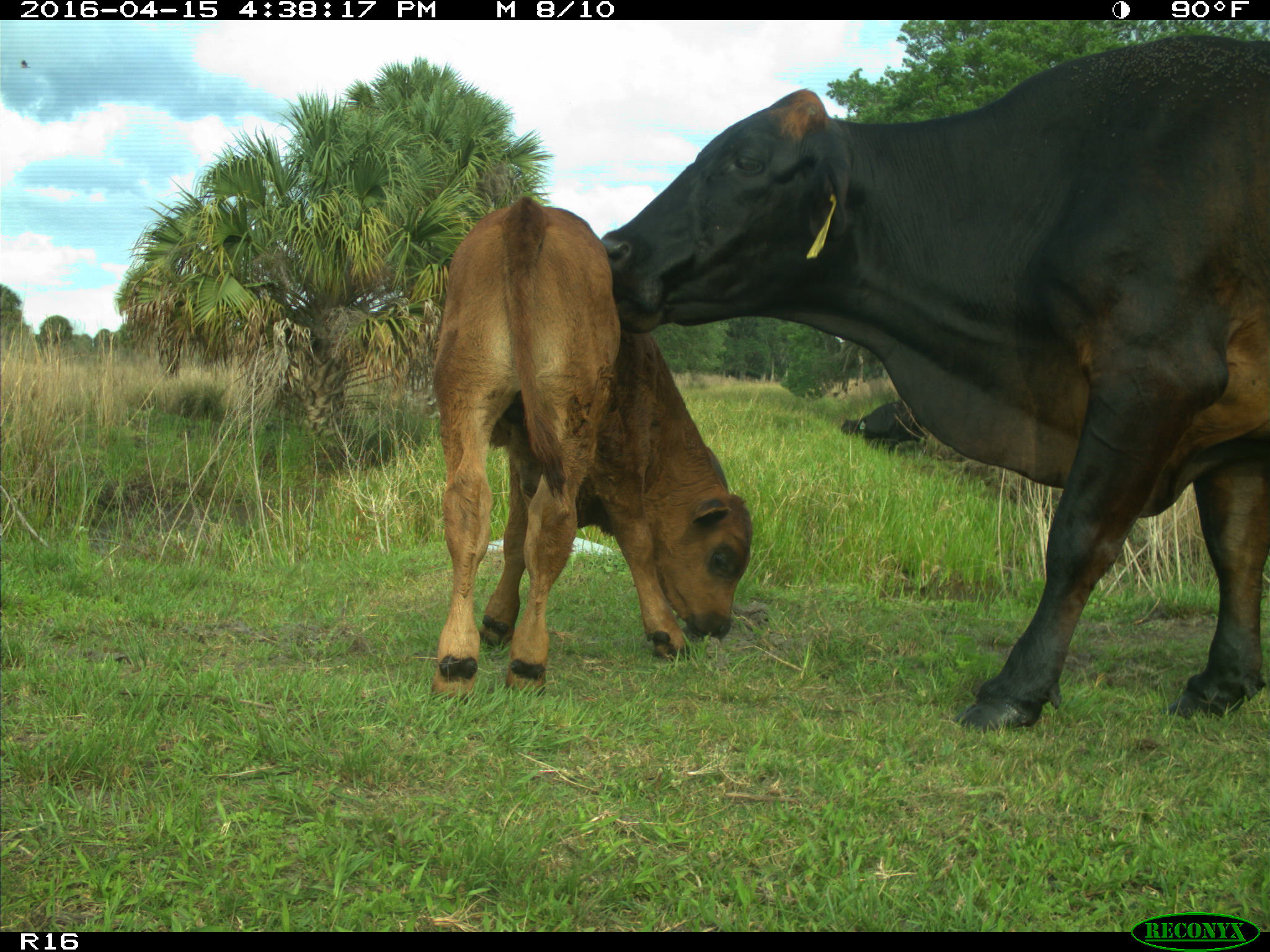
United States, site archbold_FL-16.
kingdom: Animalia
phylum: Chordata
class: Mammalia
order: Artiodactyla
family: Bovidae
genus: Bos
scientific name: Bos taurus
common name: domestic cow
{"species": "Bos taurus (domestic cow)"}